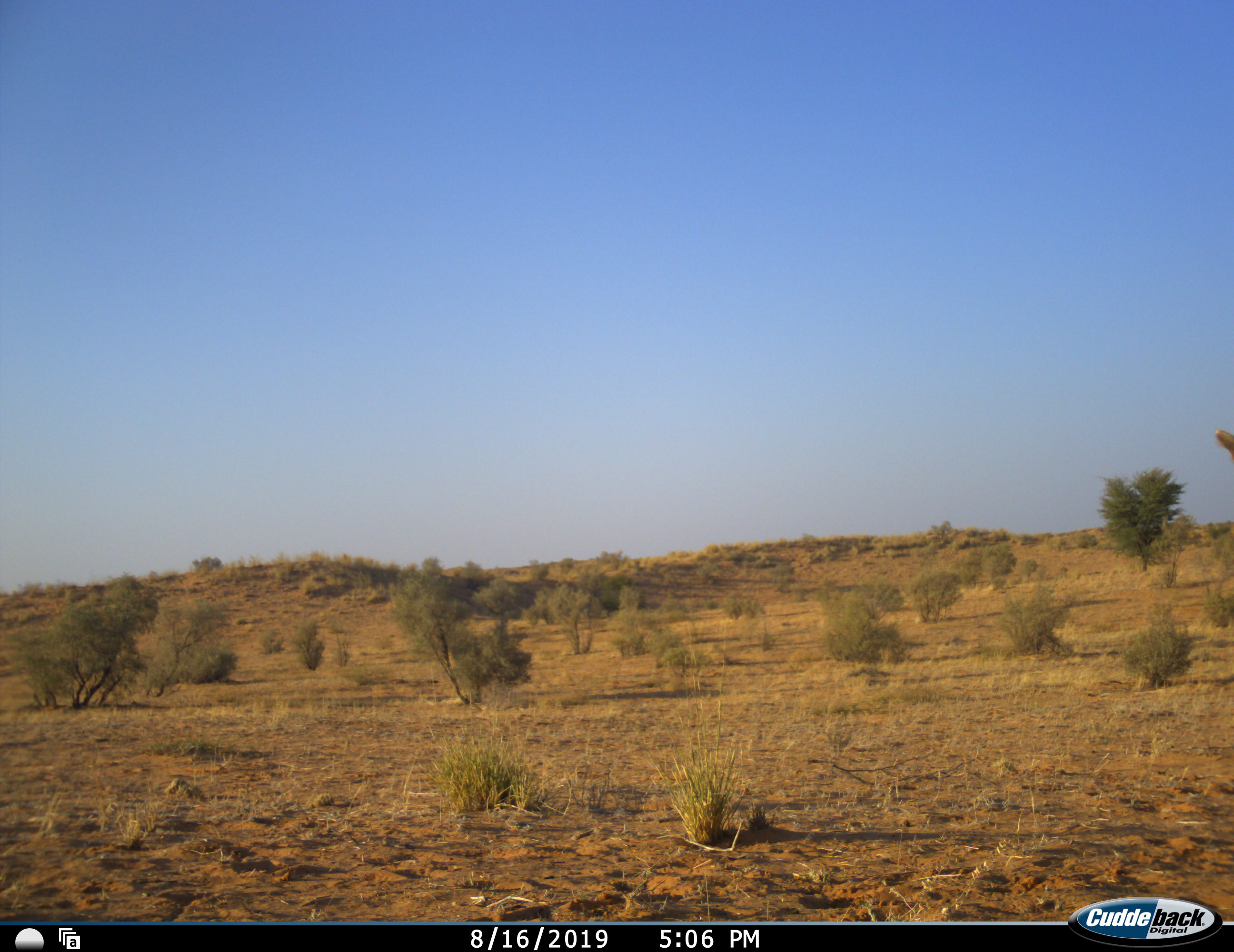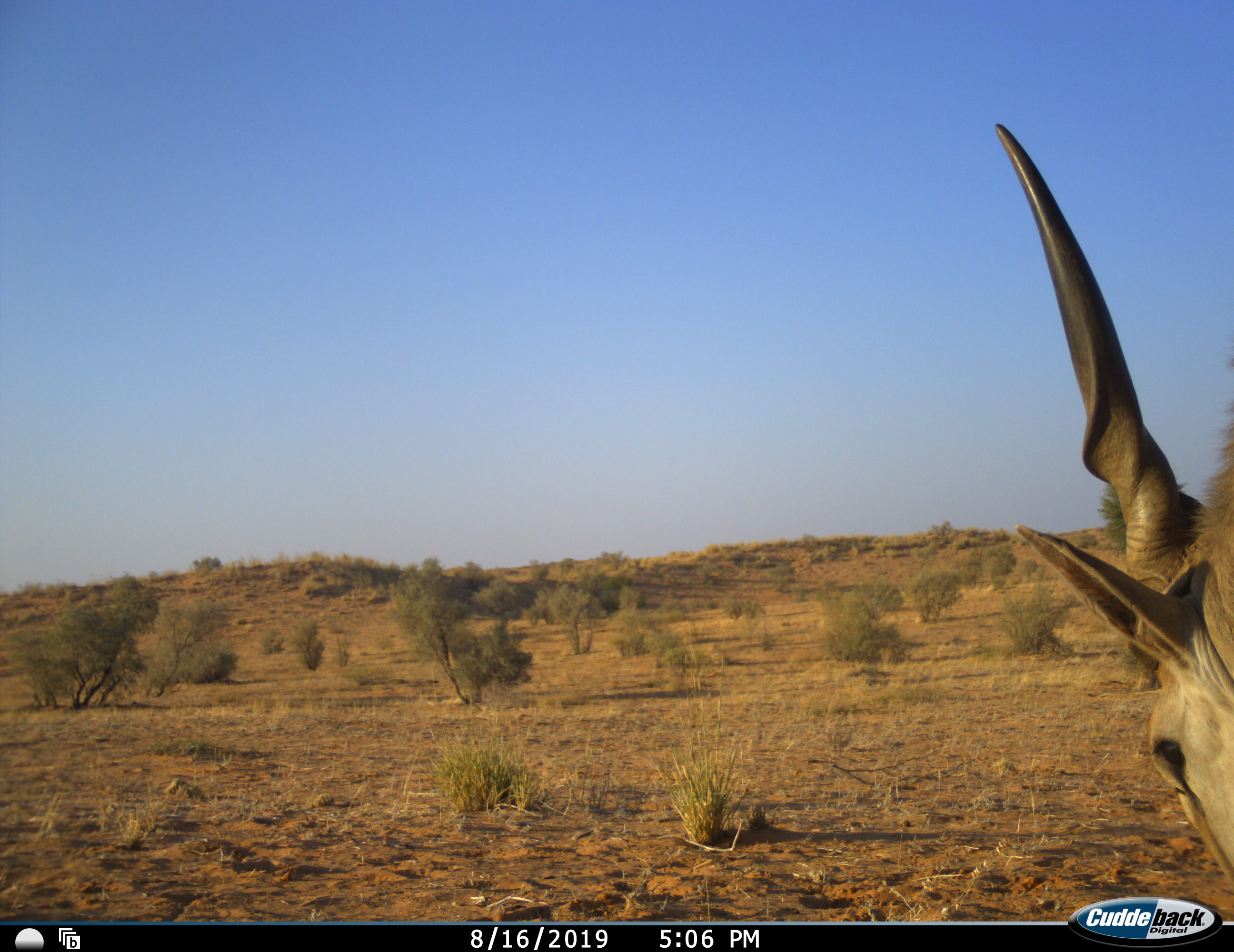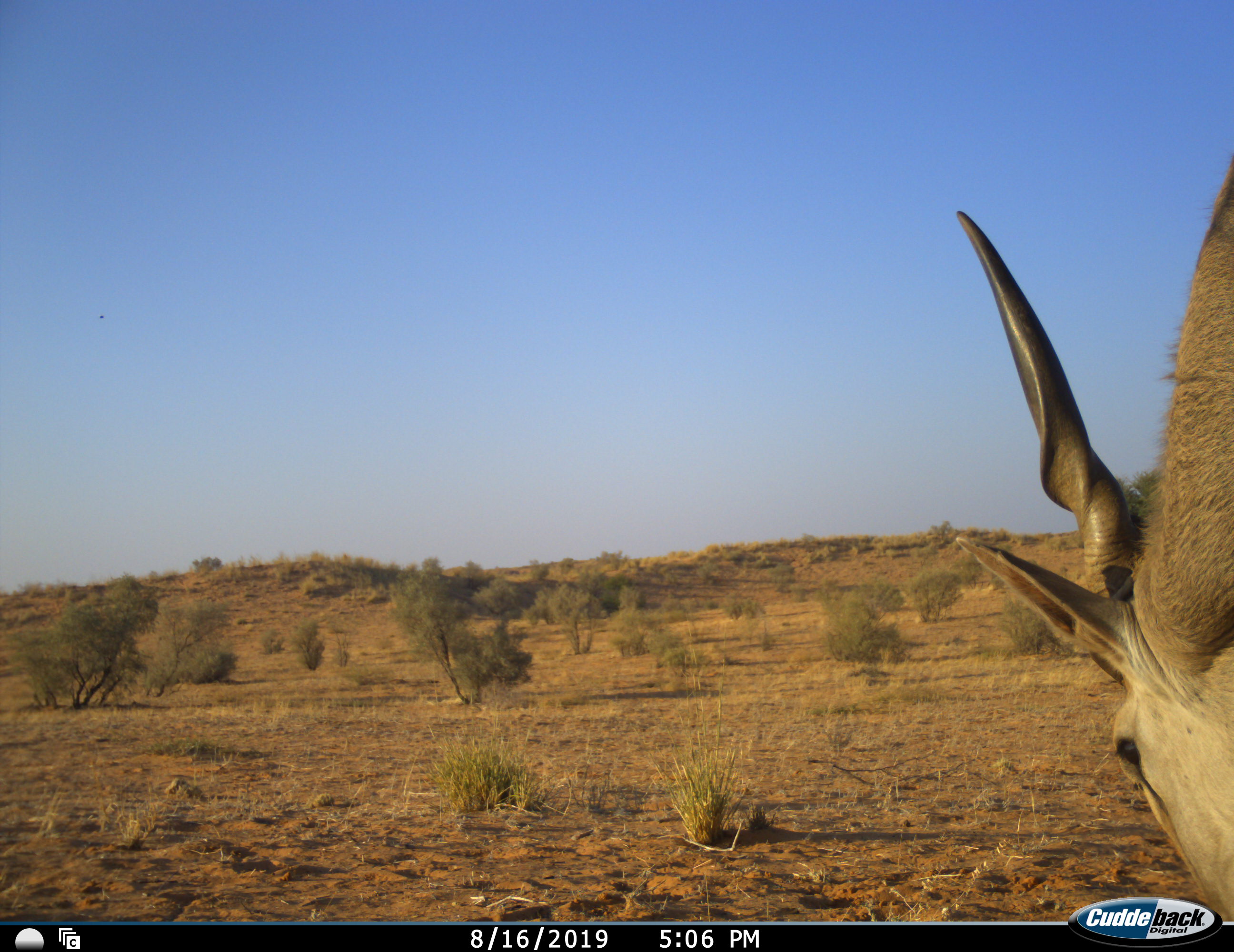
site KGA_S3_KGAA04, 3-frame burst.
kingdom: Animalia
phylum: Chordata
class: Mammalia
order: Artiodactyla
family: Bovidae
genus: Tragelaphus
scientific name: Tragelaphus oryx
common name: eland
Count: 1.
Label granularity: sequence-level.